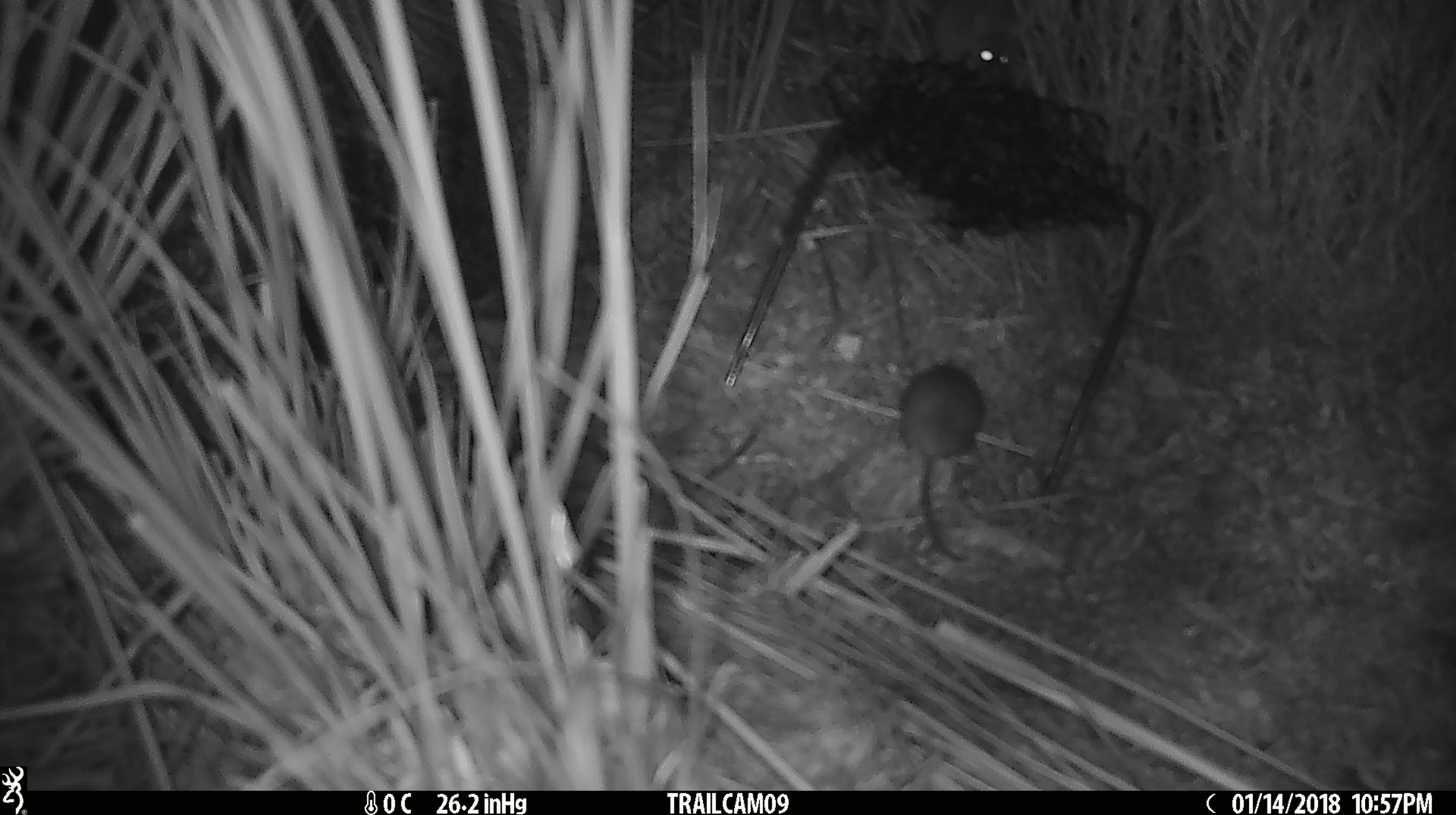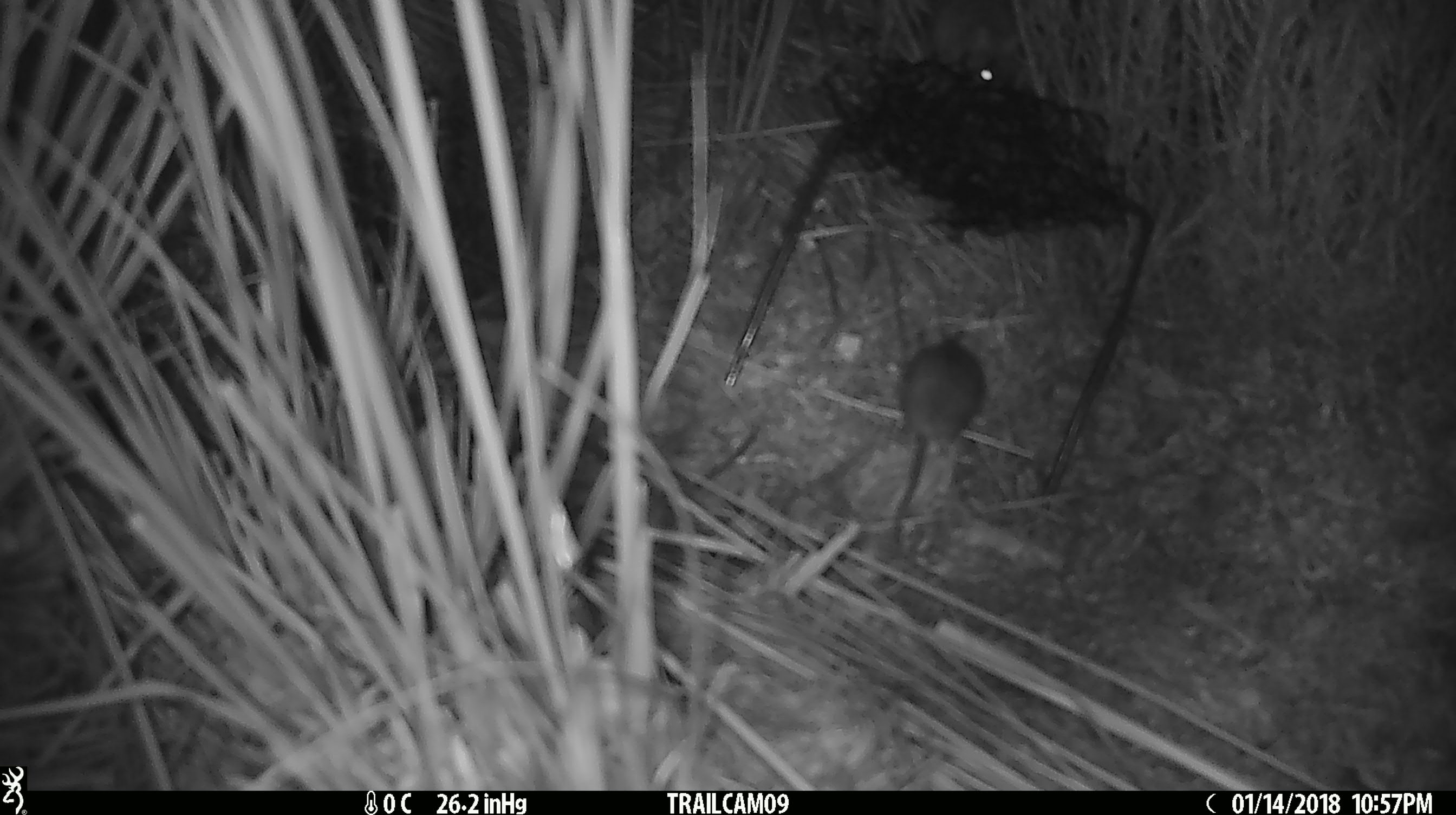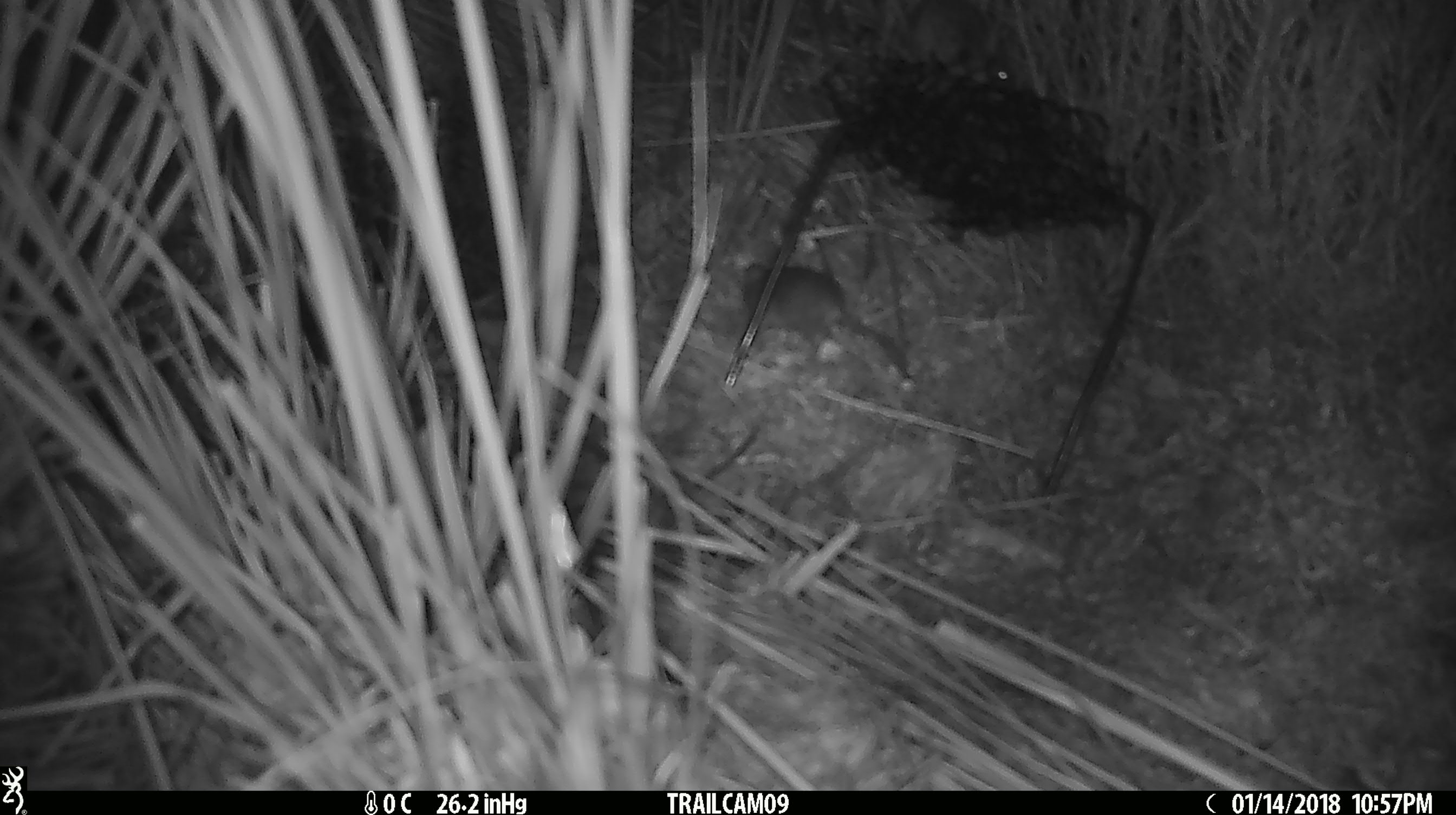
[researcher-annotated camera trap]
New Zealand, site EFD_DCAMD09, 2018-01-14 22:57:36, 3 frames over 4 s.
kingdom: Animalia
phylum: Chordata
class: Mammalia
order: Rodentia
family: Muridae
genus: Mus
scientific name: Mus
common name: mouse